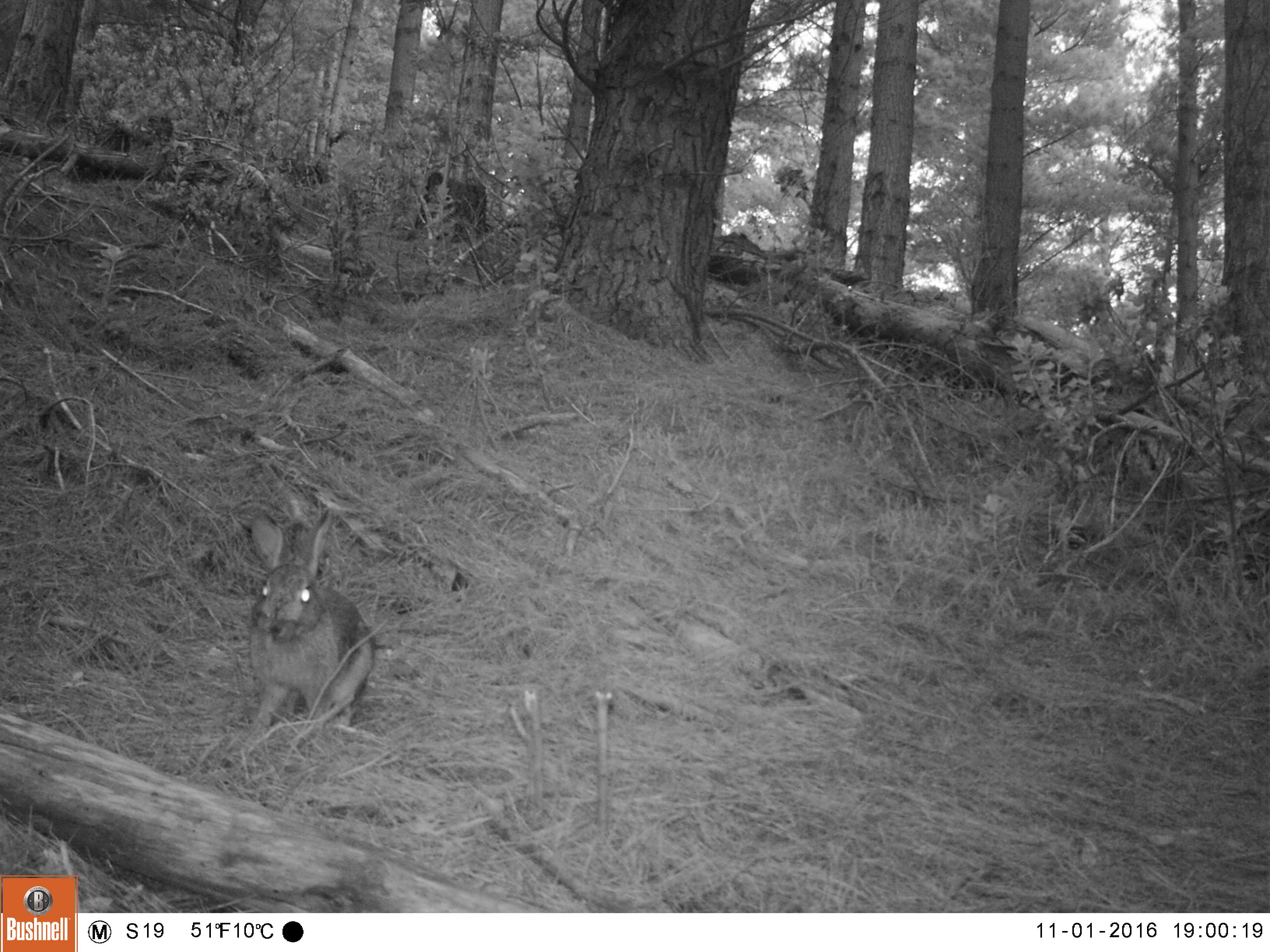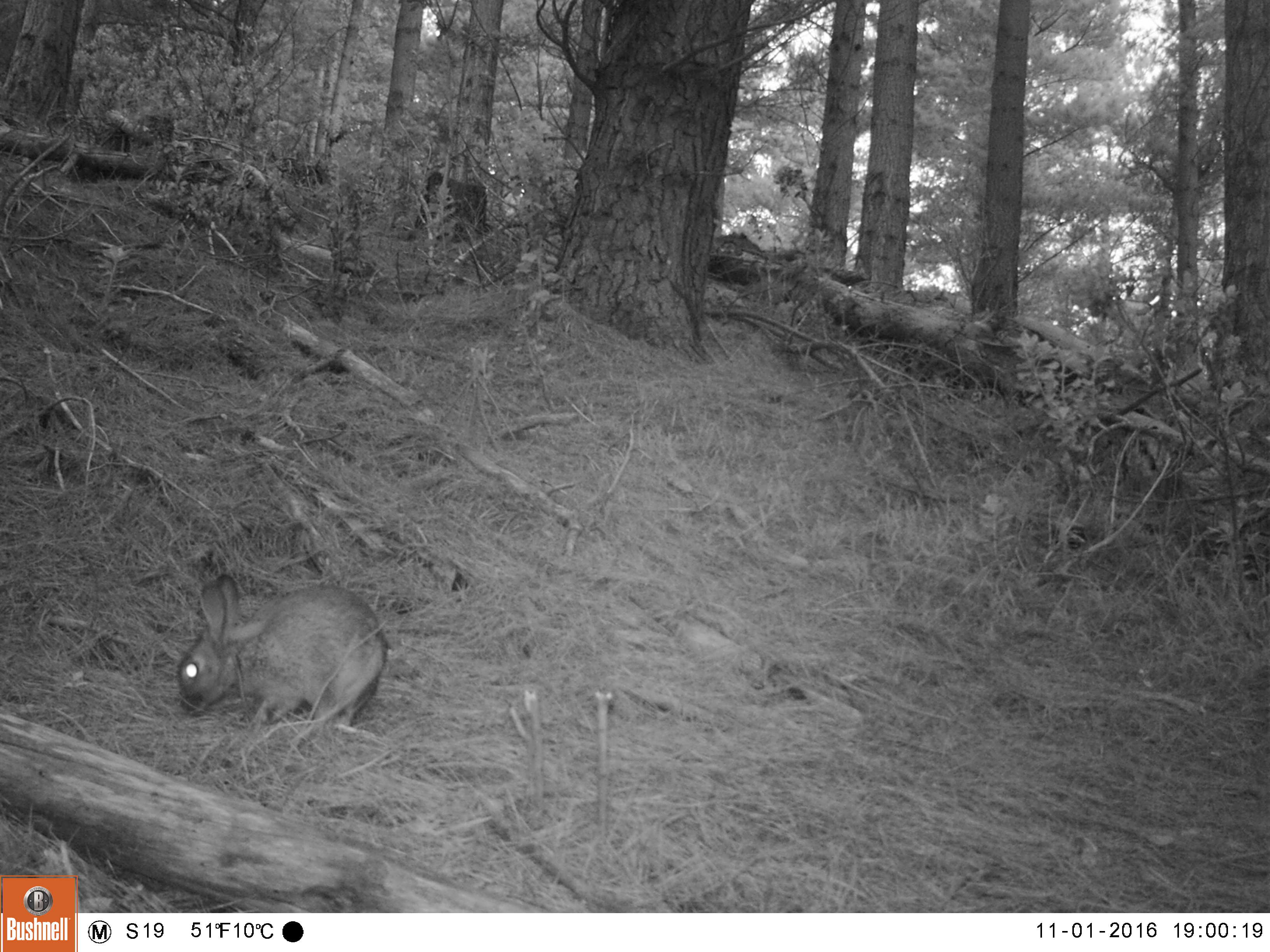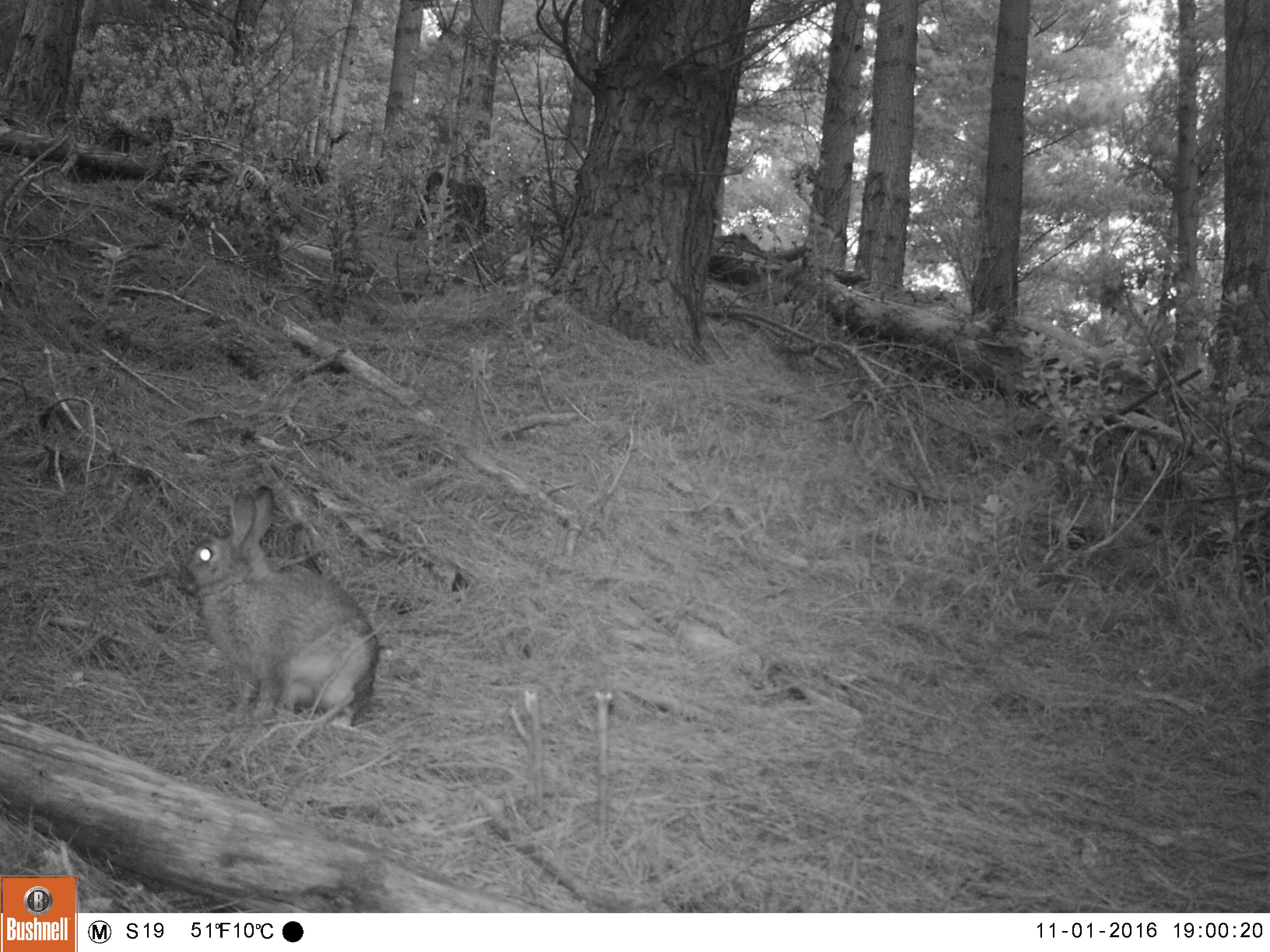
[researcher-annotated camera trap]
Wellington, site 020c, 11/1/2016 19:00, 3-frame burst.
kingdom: Animalia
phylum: Chordata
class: Mammalia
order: Lagomorpha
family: Leporidae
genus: Lepus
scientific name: Lepus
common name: hare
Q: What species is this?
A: Hare (Lepus).